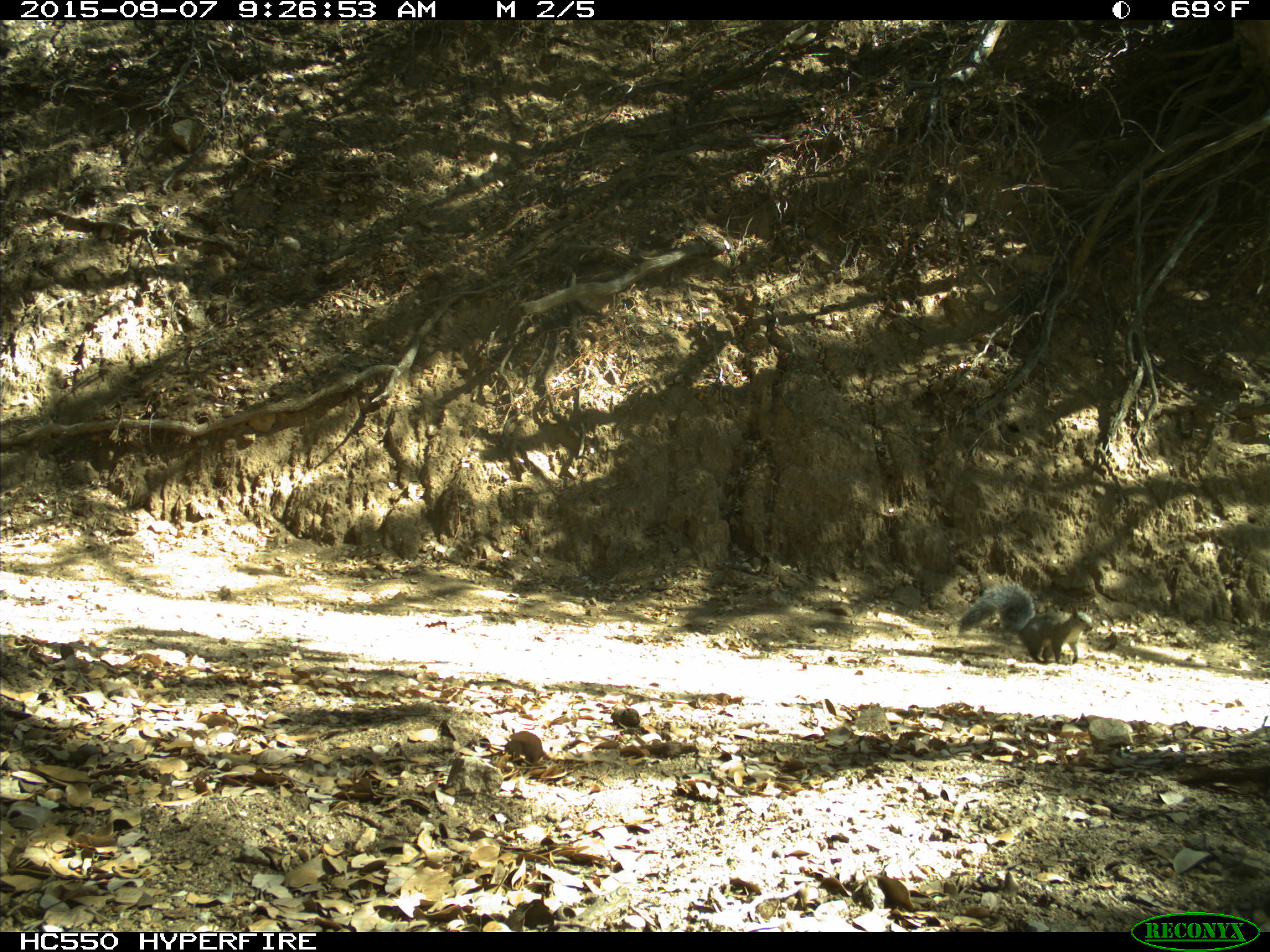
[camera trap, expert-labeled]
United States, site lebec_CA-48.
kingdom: Animalia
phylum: Chordata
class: Mammalia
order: Rodentia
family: Sciuridae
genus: Sciurus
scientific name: Sciurus carolinensis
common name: eastern gray squirrel